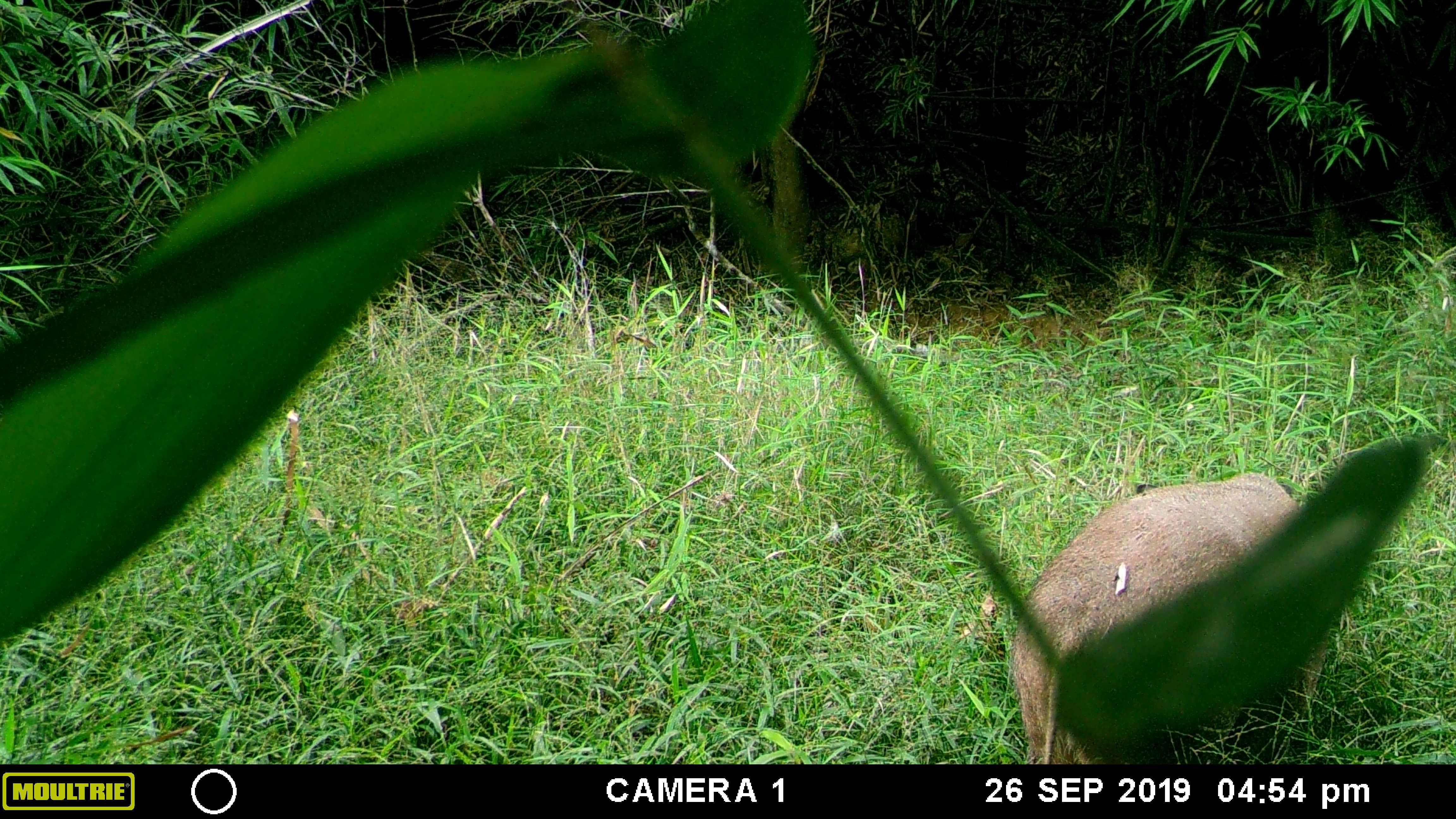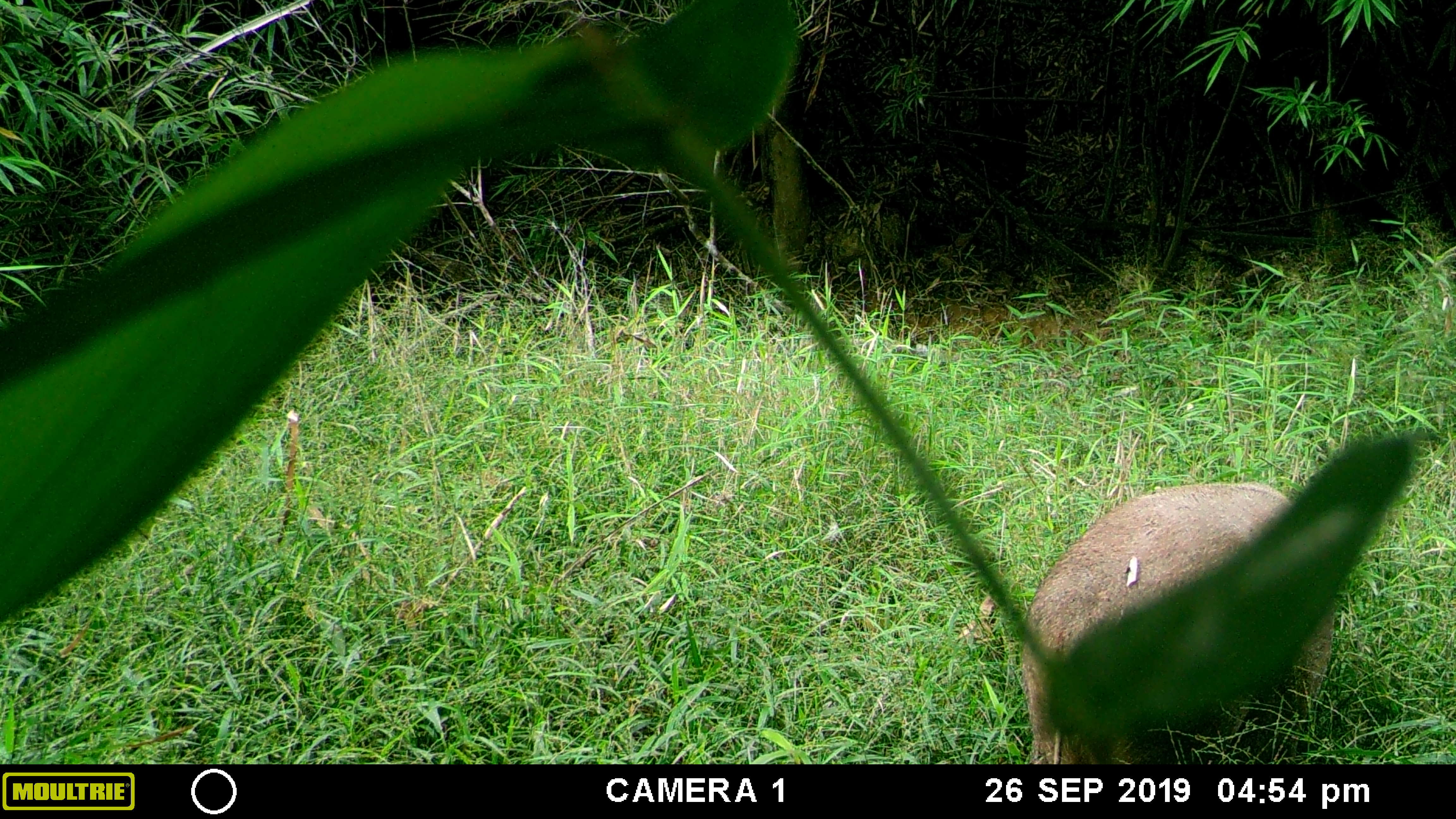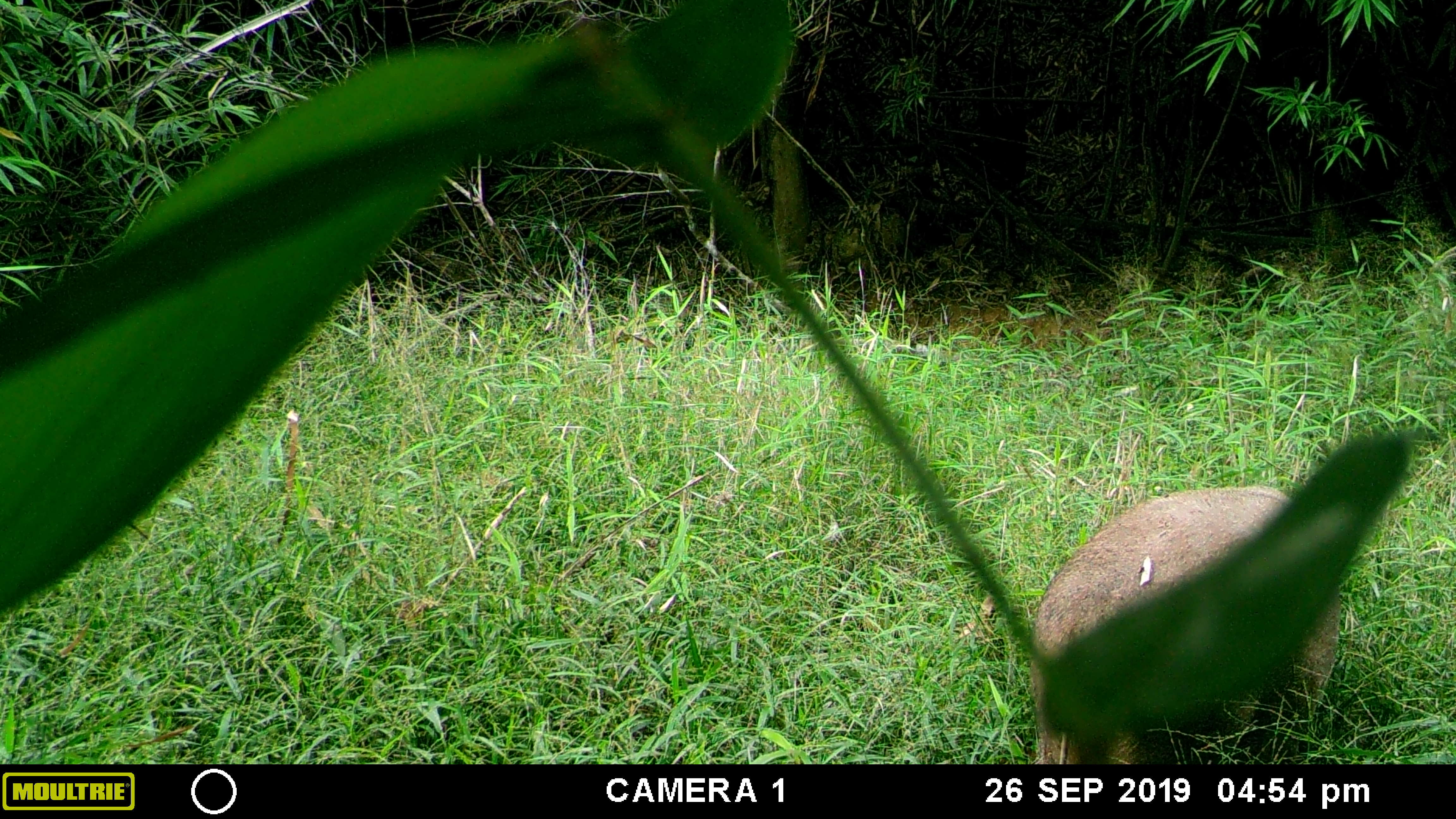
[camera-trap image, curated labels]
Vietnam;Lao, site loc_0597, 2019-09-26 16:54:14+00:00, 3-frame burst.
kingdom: Animalia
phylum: Chordata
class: Mammalia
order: Artiodactyla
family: Suidae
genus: Sus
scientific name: Sus scrofa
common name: eurasian wild pig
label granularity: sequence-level